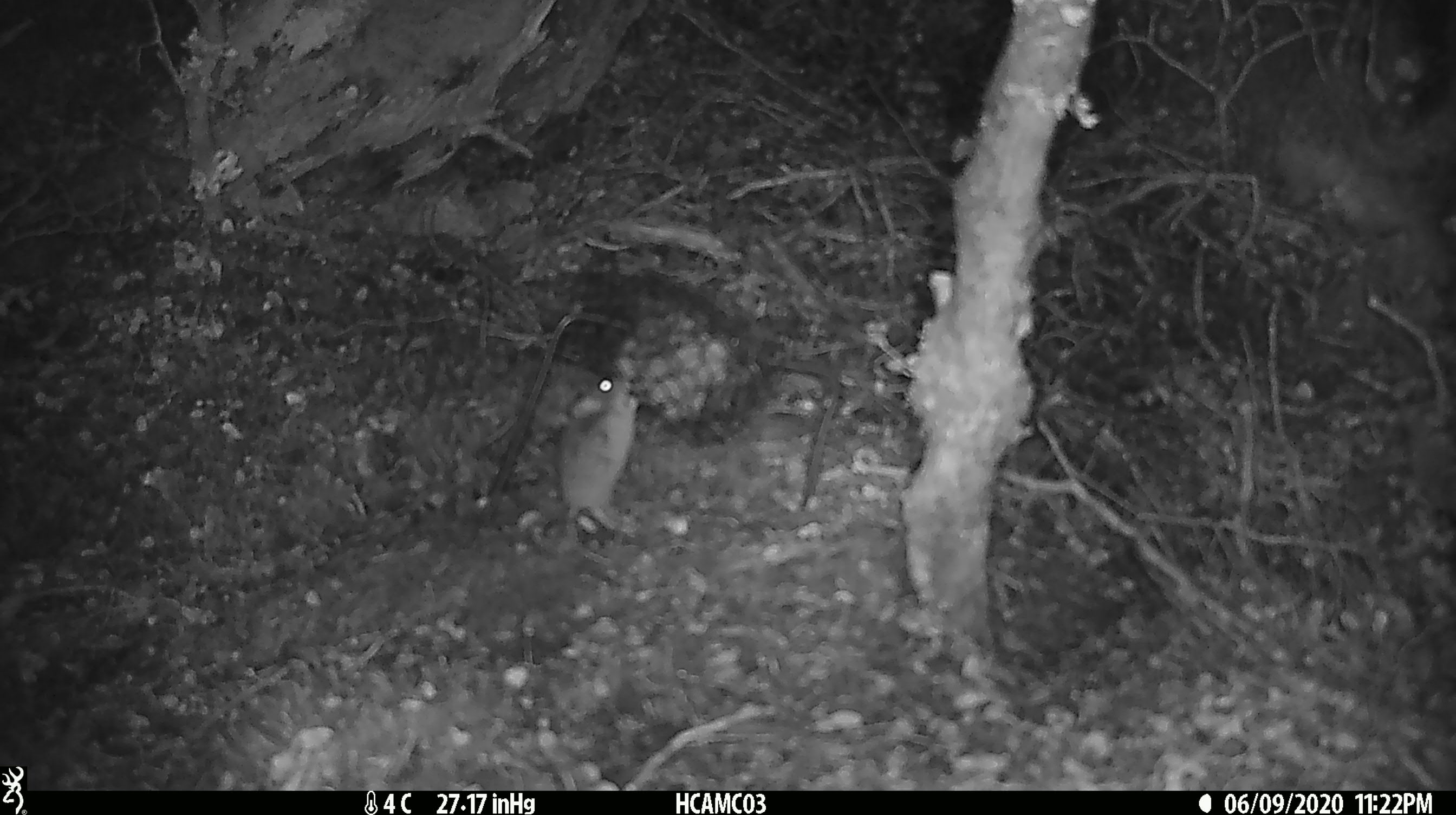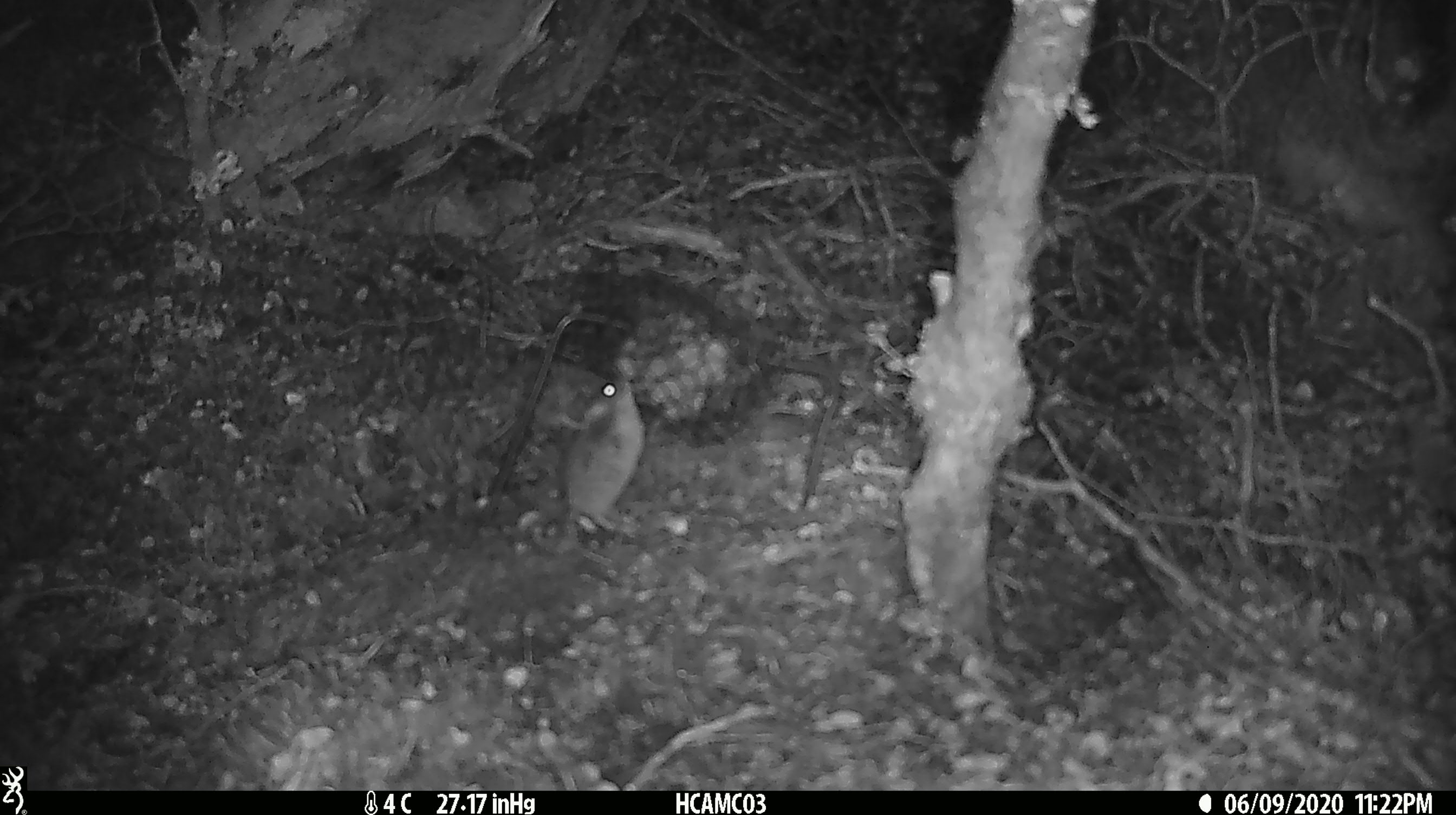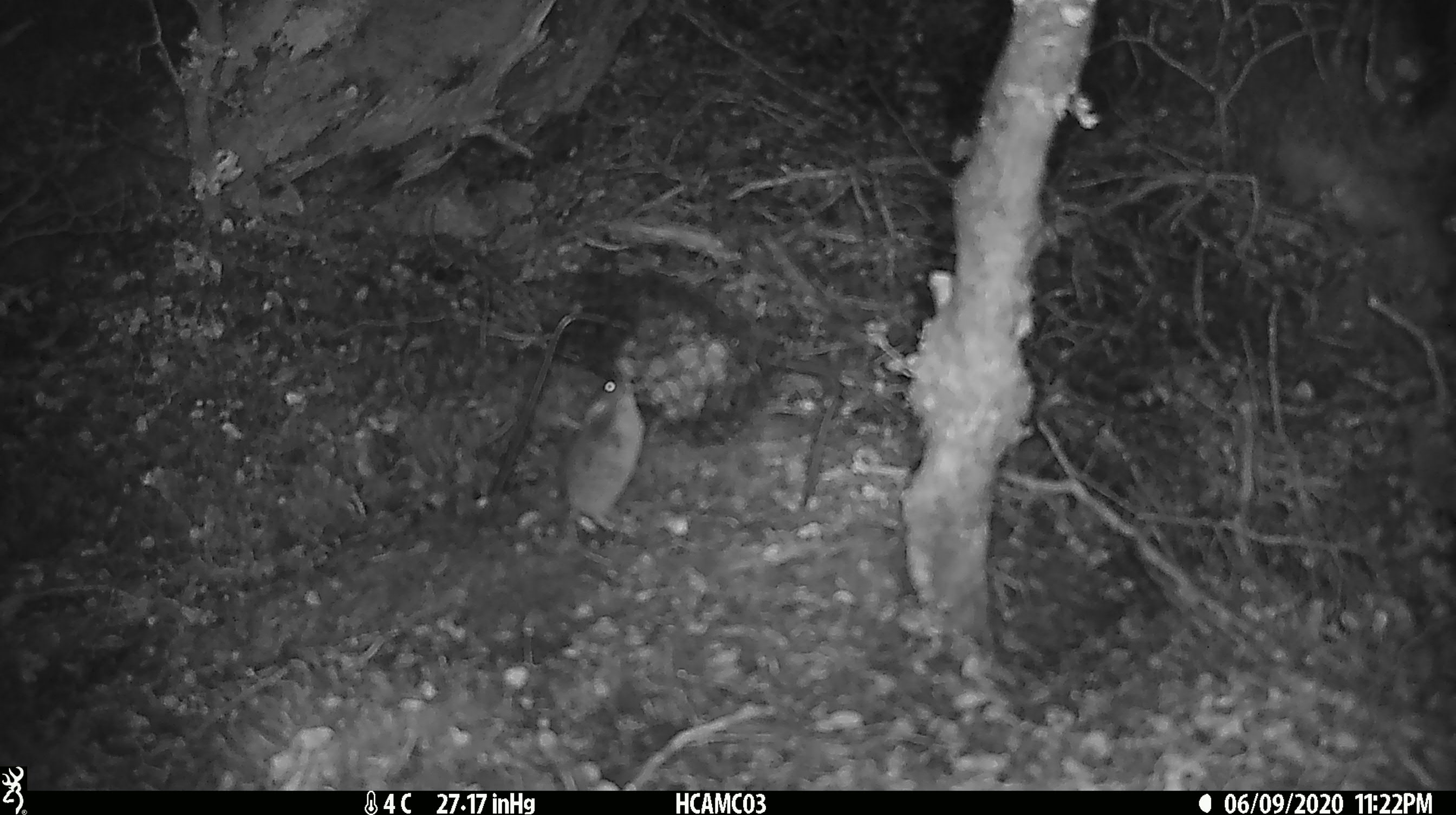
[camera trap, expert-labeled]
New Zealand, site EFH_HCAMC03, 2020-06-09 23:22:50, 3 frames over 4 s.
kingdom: Animalia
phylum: Chordata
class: Mammalia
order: Rodentia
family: Muridae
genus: Mus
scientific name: Mus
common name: mouse